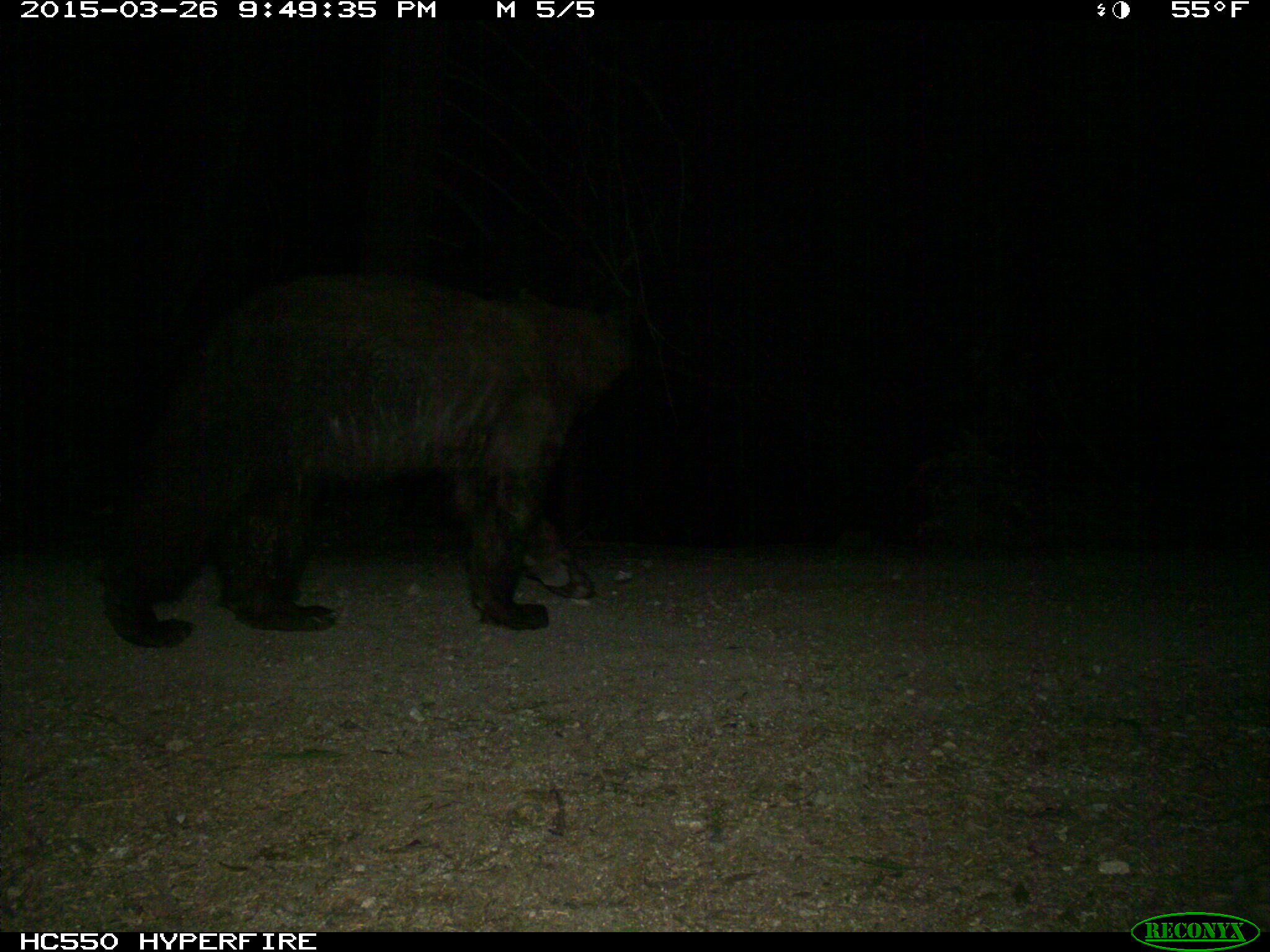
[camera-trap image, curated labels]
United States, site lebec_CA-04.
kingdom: Animalia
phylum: Chordata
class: Mammalia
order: Carnivora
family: Ursidae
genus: Ursus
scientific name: Ursus americanus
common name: american black bear